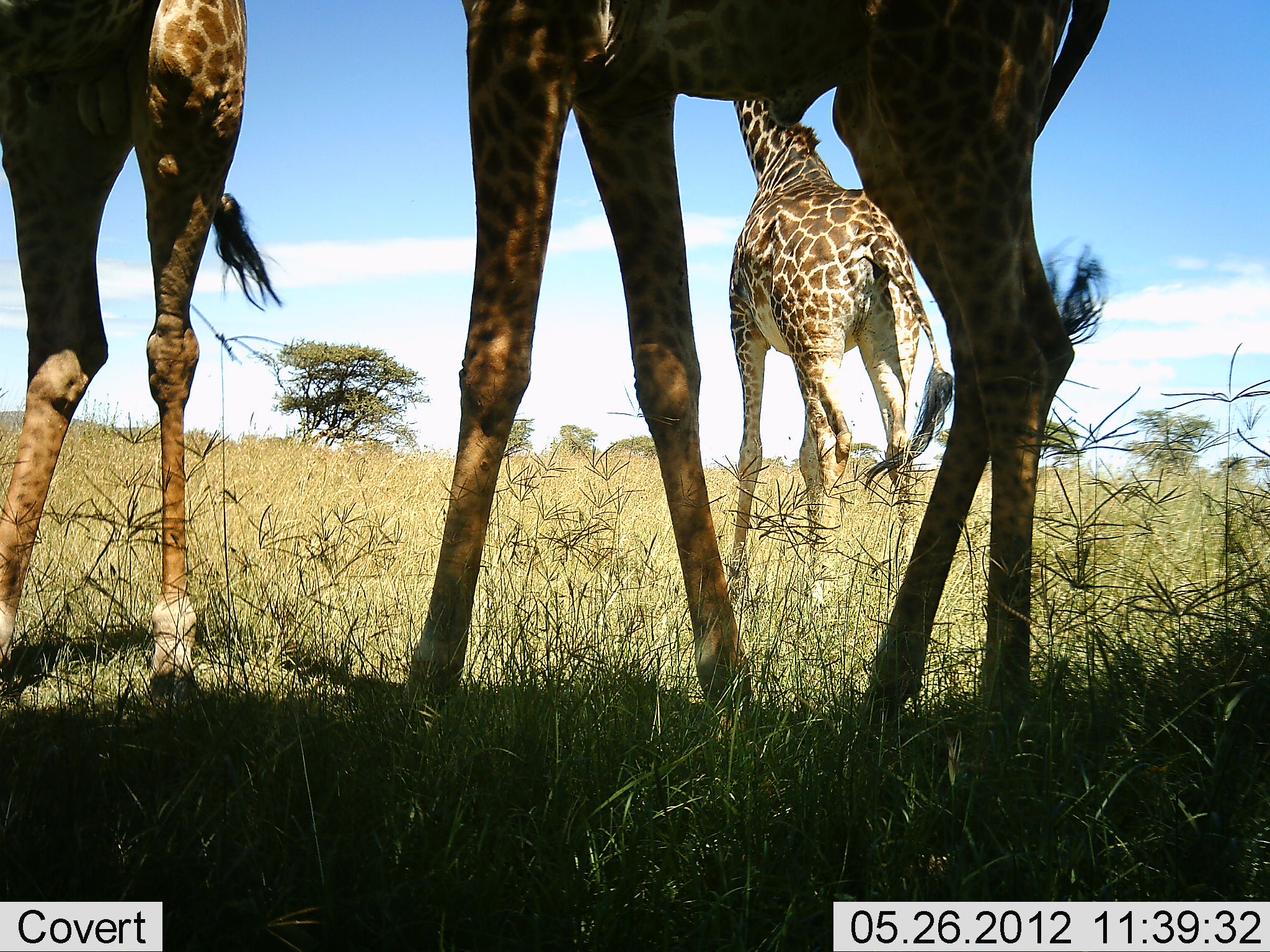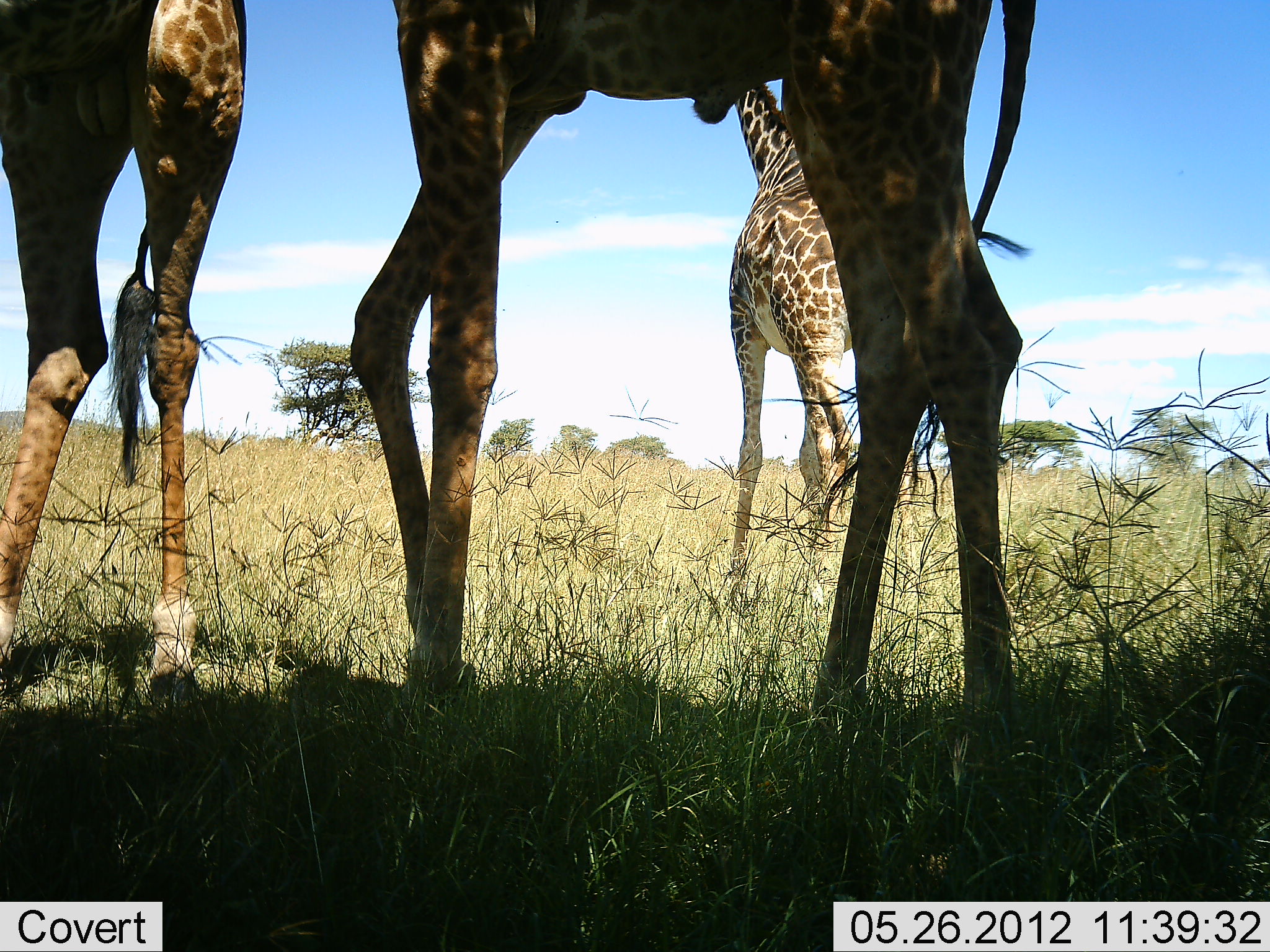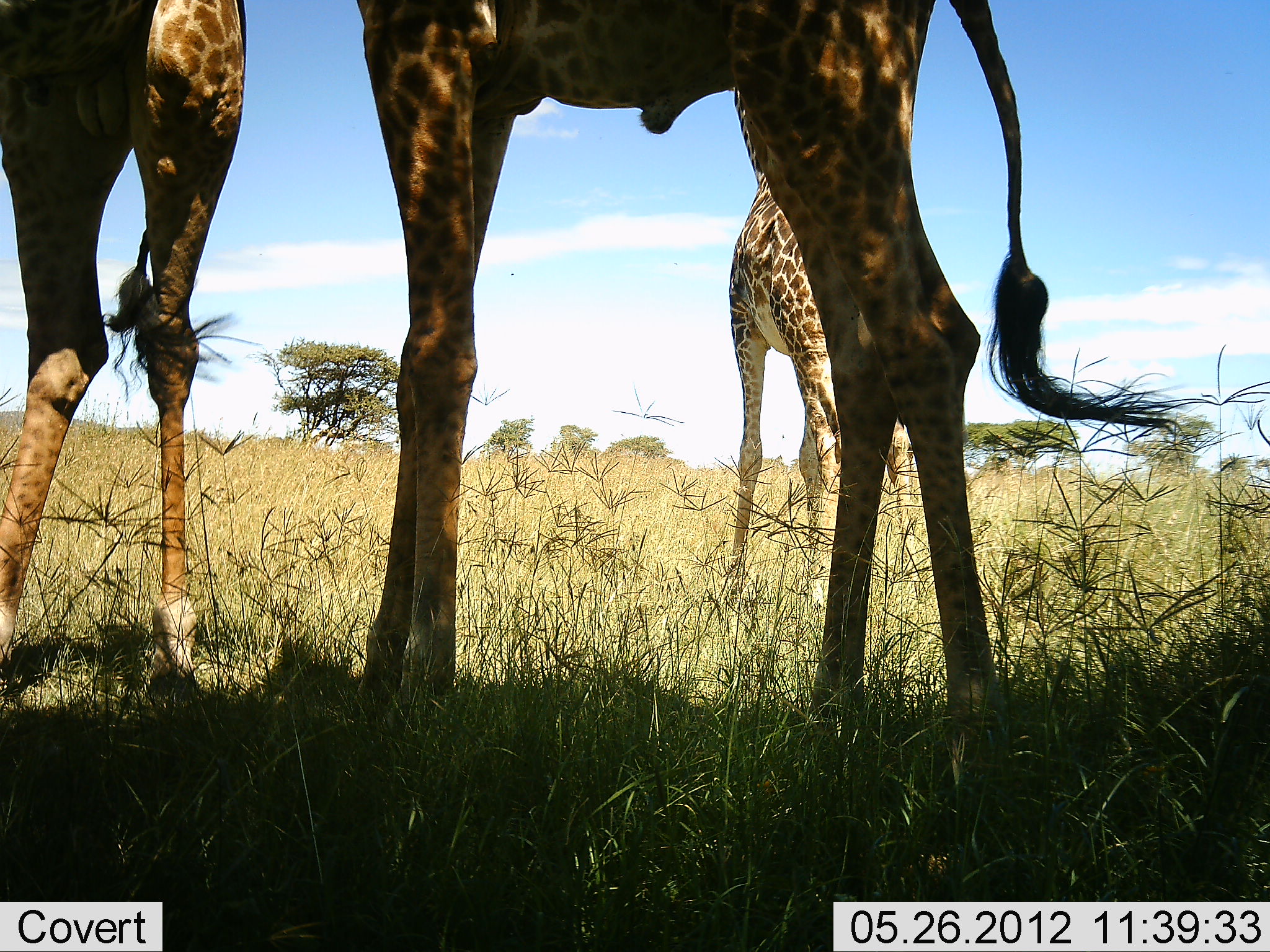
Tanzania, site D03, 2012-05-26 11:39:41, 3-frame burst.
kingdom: Animalia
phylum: Chordata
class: Mammalia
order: Artiodactyla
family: Giraffidae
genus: Giraffa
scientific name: Giraffa camelopardalis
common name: giraffe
Giraffe (Giraffa camelopardalis), count 3. Behavior (volunteer vote fractions): standing 90%, resting 0%, moving 40%, interacting 0%. Young present (vote fraction): 0%. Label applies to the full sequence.